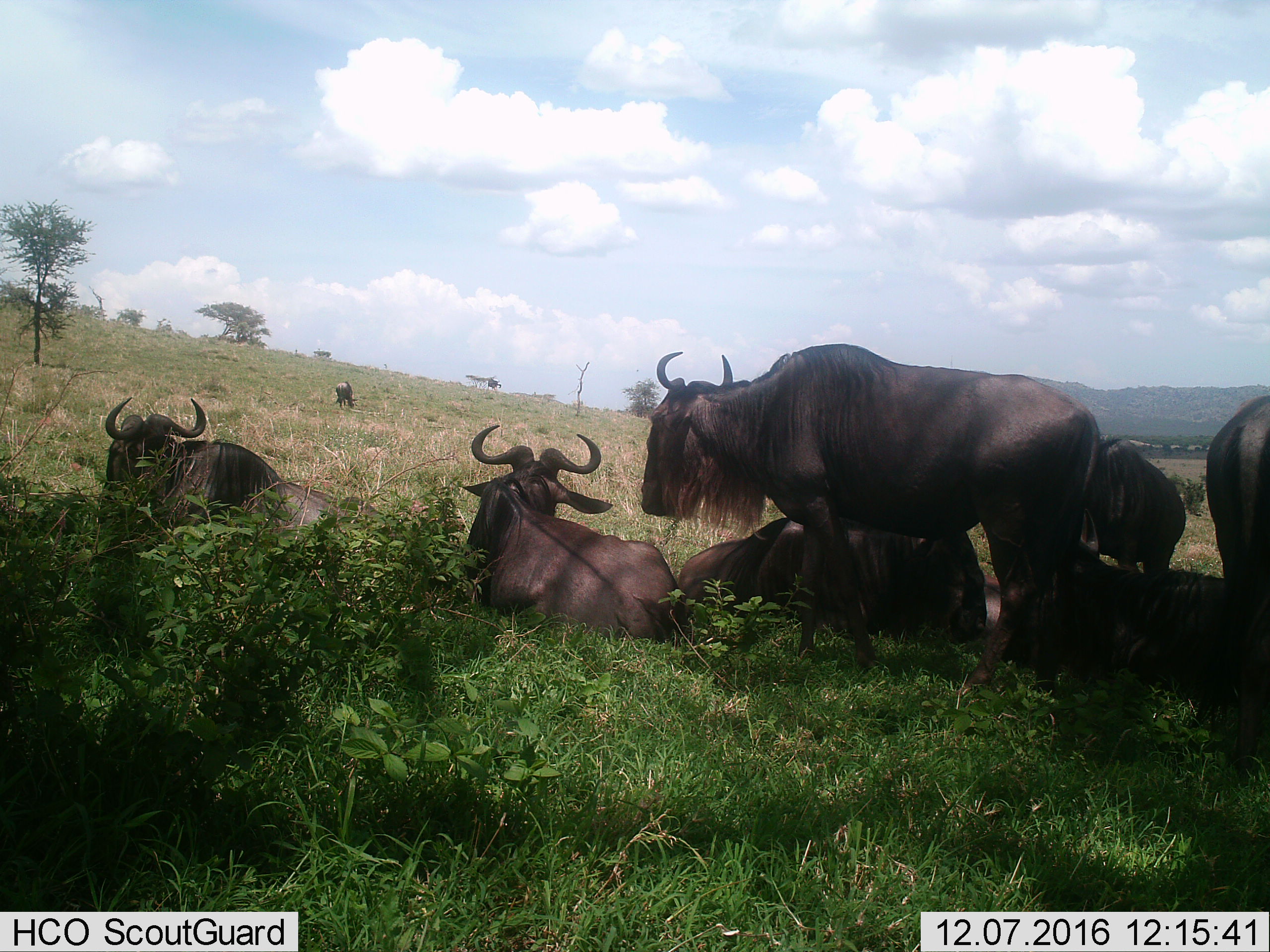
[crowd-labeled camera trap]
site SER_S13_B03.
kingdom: Animalia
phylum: Chordata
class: Mammalia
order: Artiodactyla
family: Bovidae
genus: Connochaetes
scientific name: Connochaetes taurinus taurinus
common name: blue wildebeest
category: wildebeestblue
Wildebeestblue (blue wildebeest) (Connochaetes taurinus taurinus), count 8. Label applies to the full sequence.